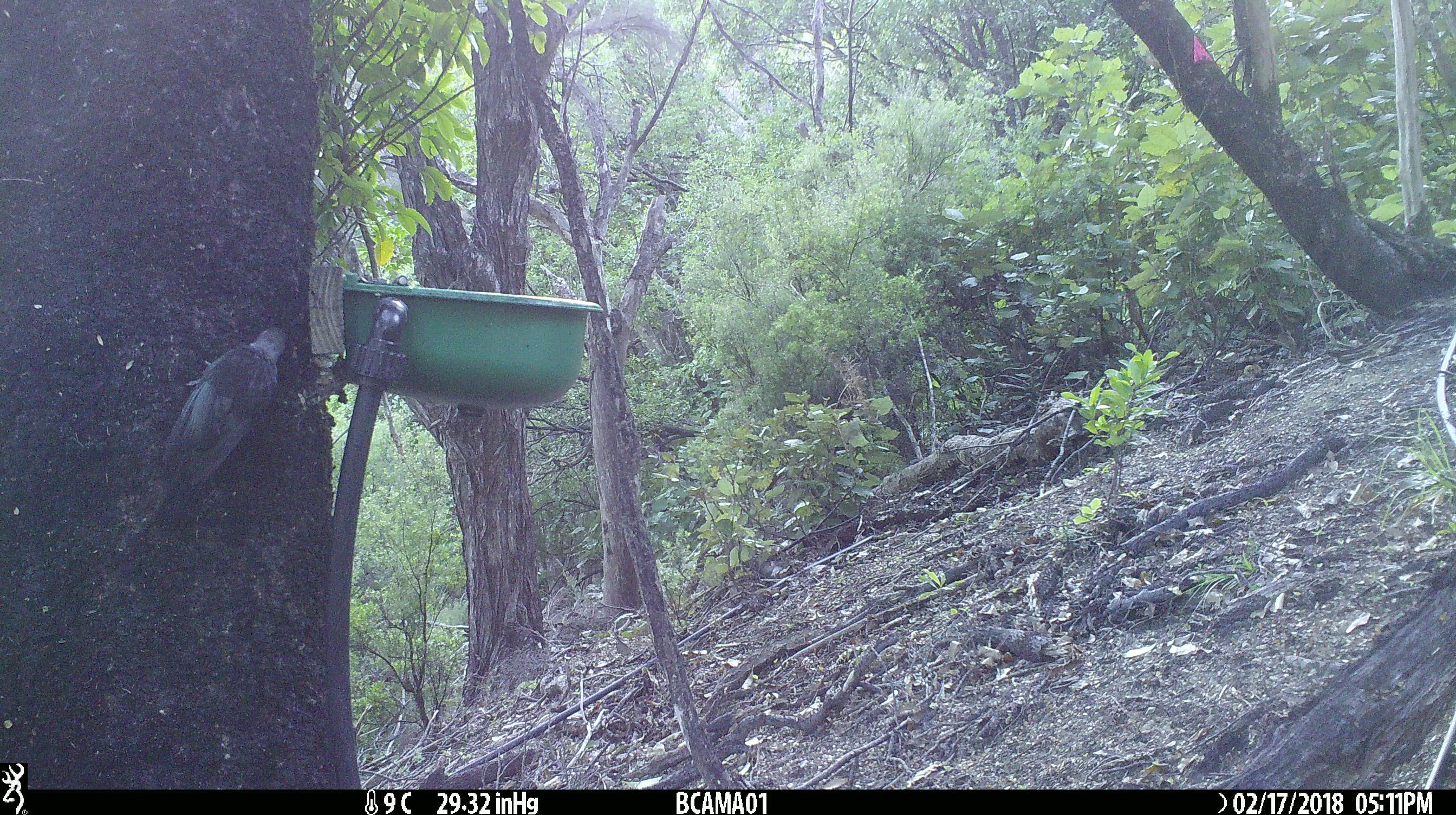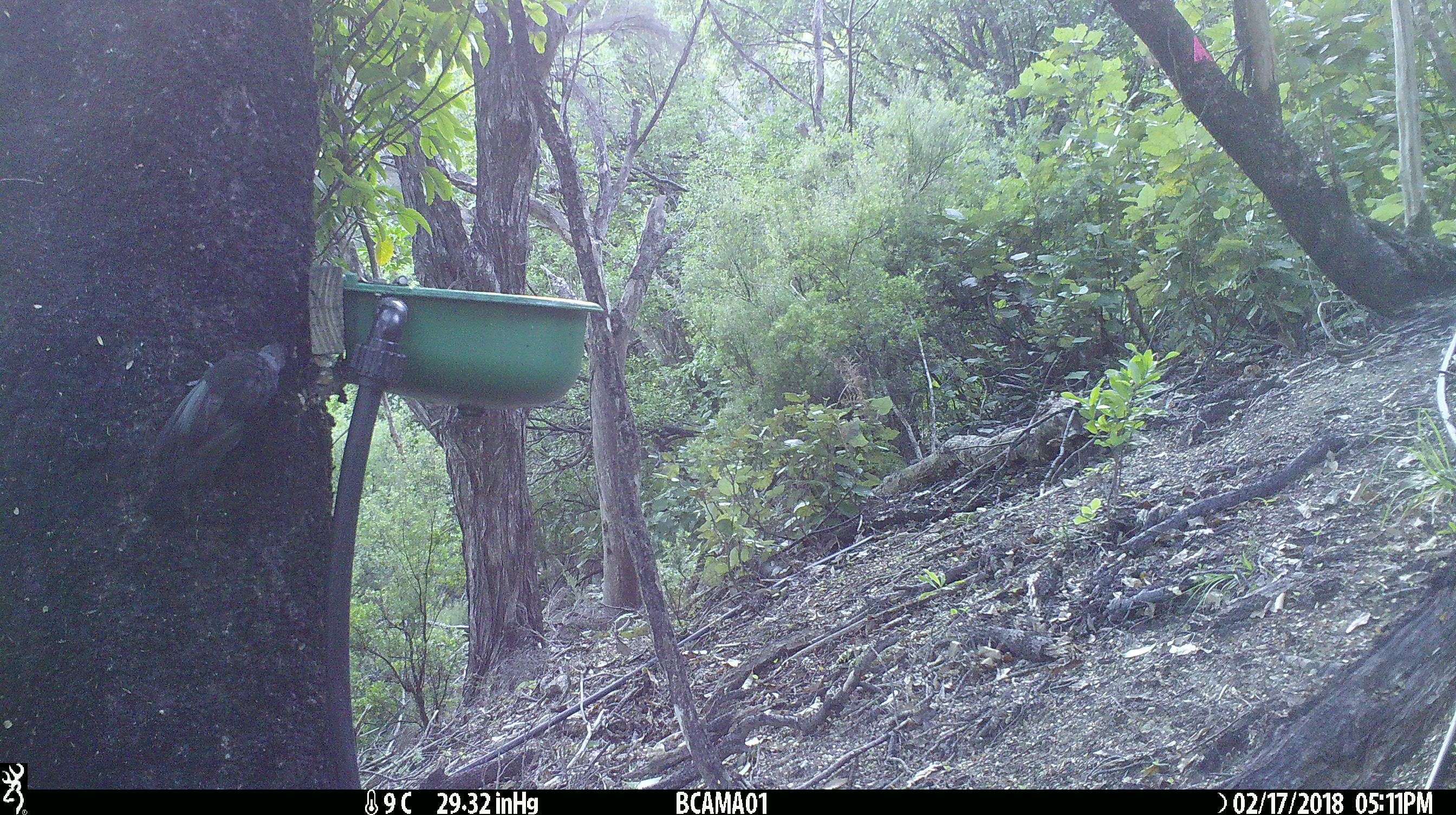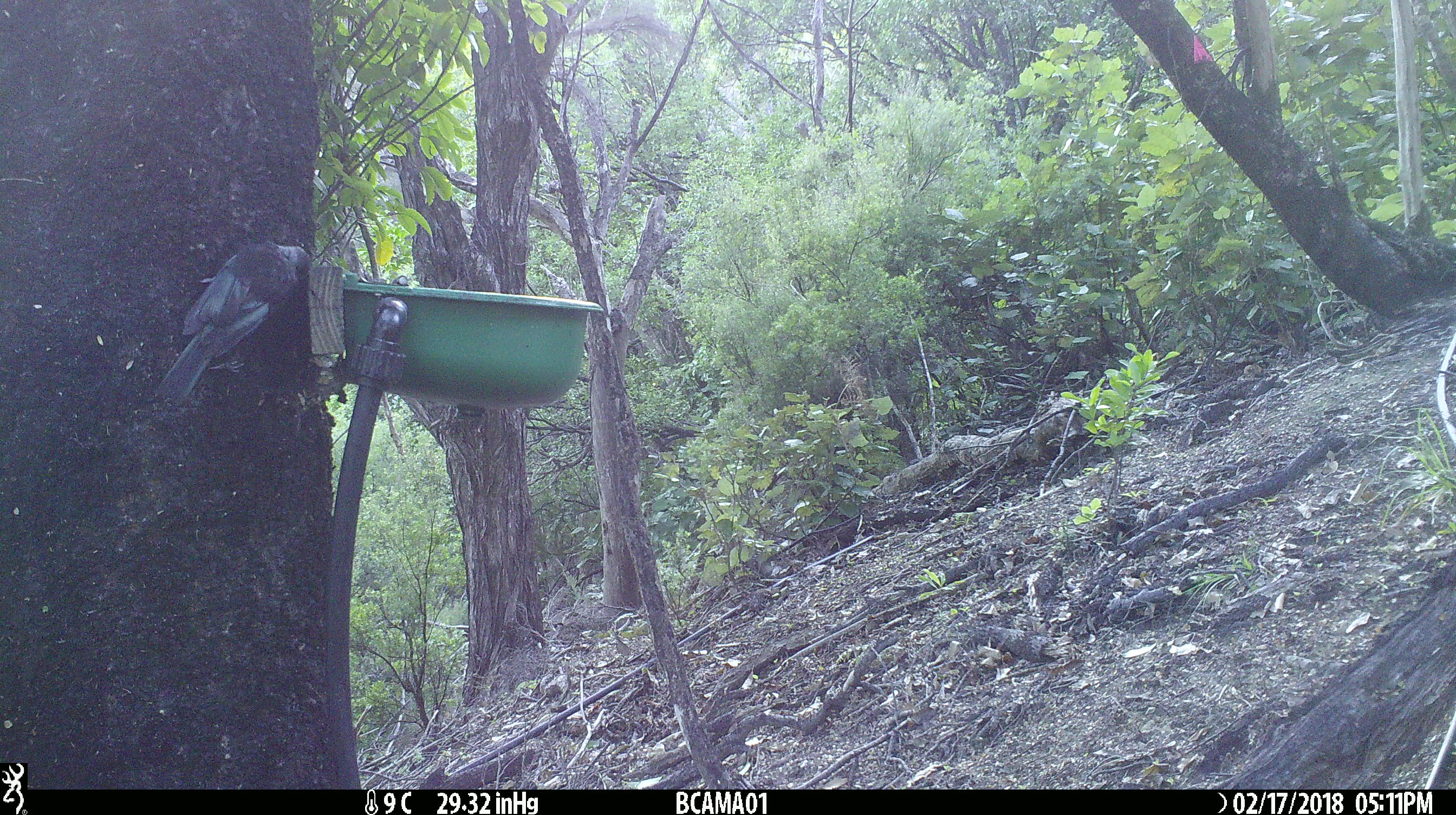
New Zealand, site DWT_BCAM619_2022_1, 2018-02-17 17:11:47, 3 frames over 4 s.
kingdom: Animalia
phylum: Chordata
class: Aves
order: Passeriformes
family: Meliphagidae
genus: Prosthemadera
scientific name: Prosthemadera novaeseelandiae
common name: tui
Tui (Prosthemadera novaeseelandiae).